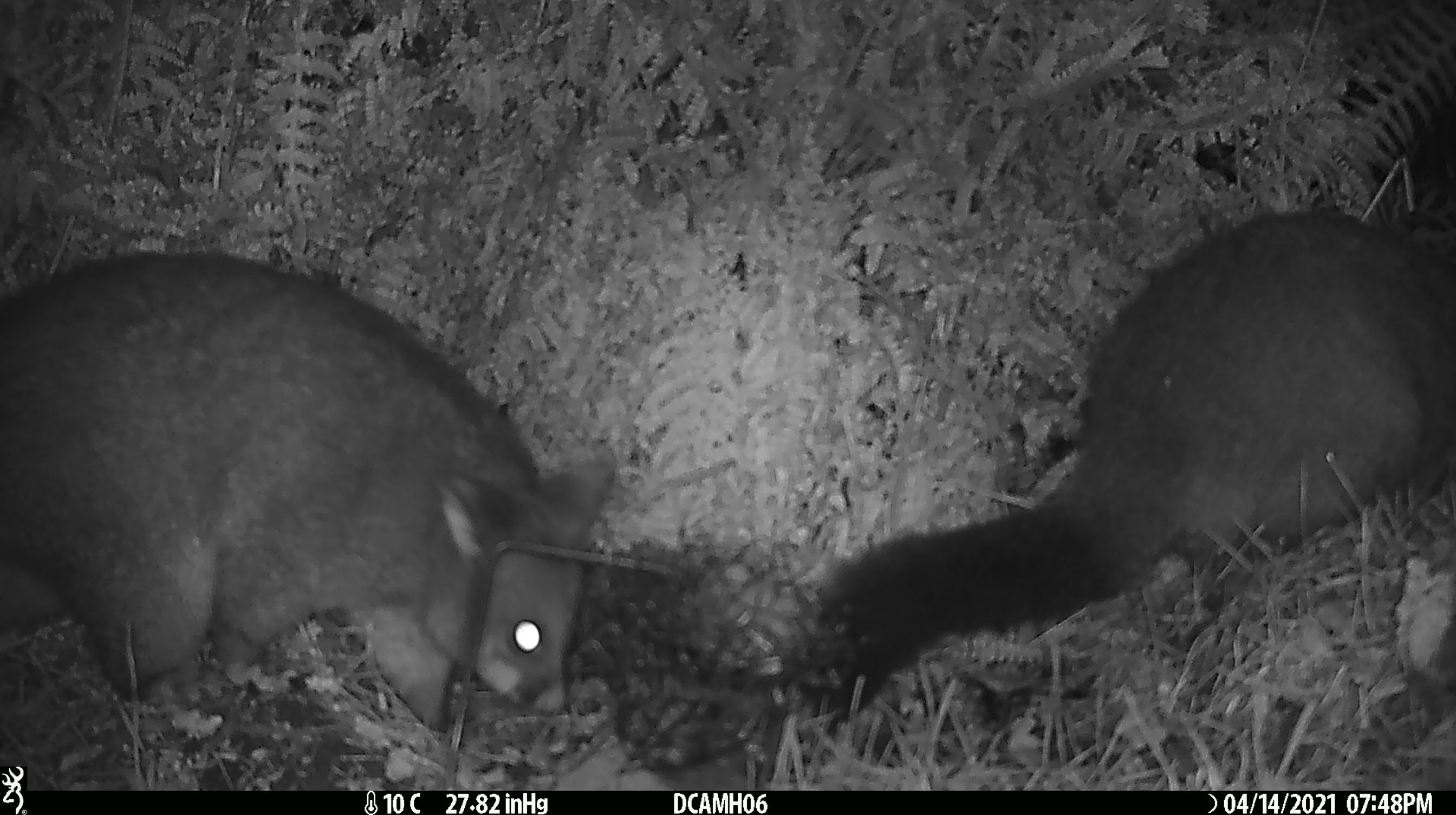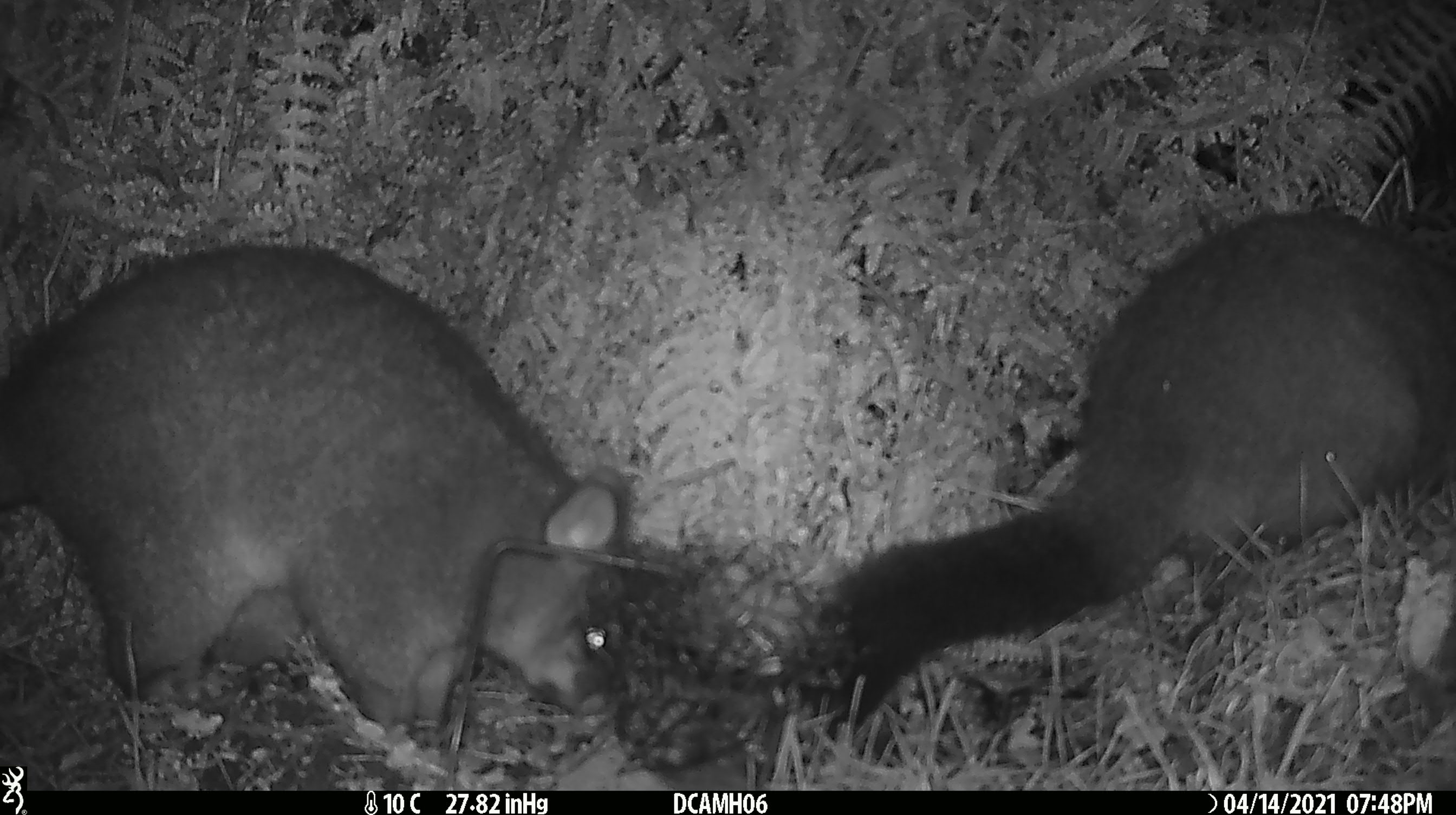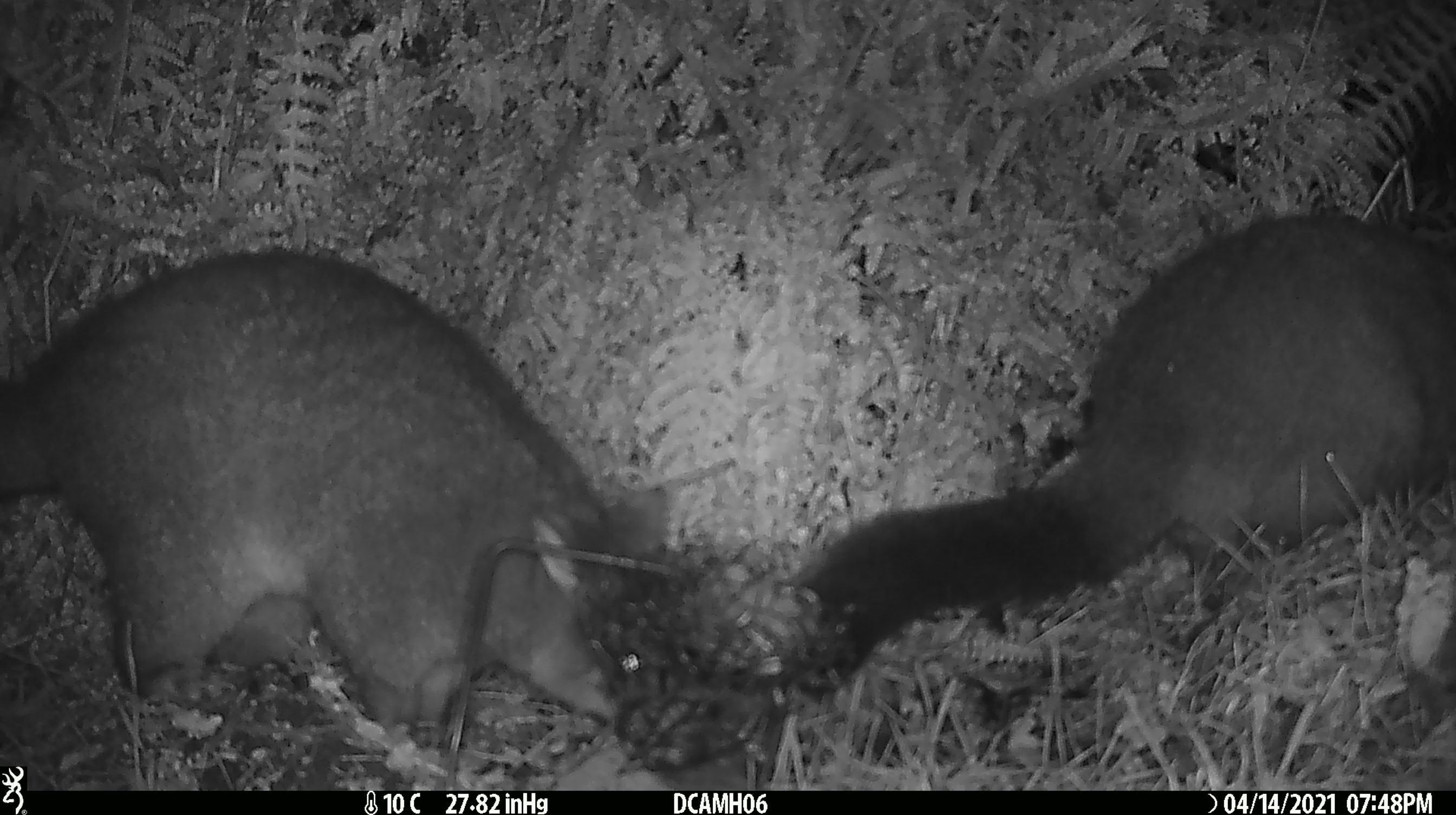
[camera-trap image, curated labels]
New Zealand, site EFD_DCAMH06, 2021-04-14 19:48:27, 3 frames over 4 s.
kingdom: Animalia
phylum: Chordata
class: Mammalia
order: Diprotodontia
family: Phalangeridae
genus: Trichosurus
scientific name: Trichosurus vulpecula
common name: common brushtail possum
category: possum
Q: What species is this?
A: Possum (common brushtail possum) (Trichosurus vulpecula).